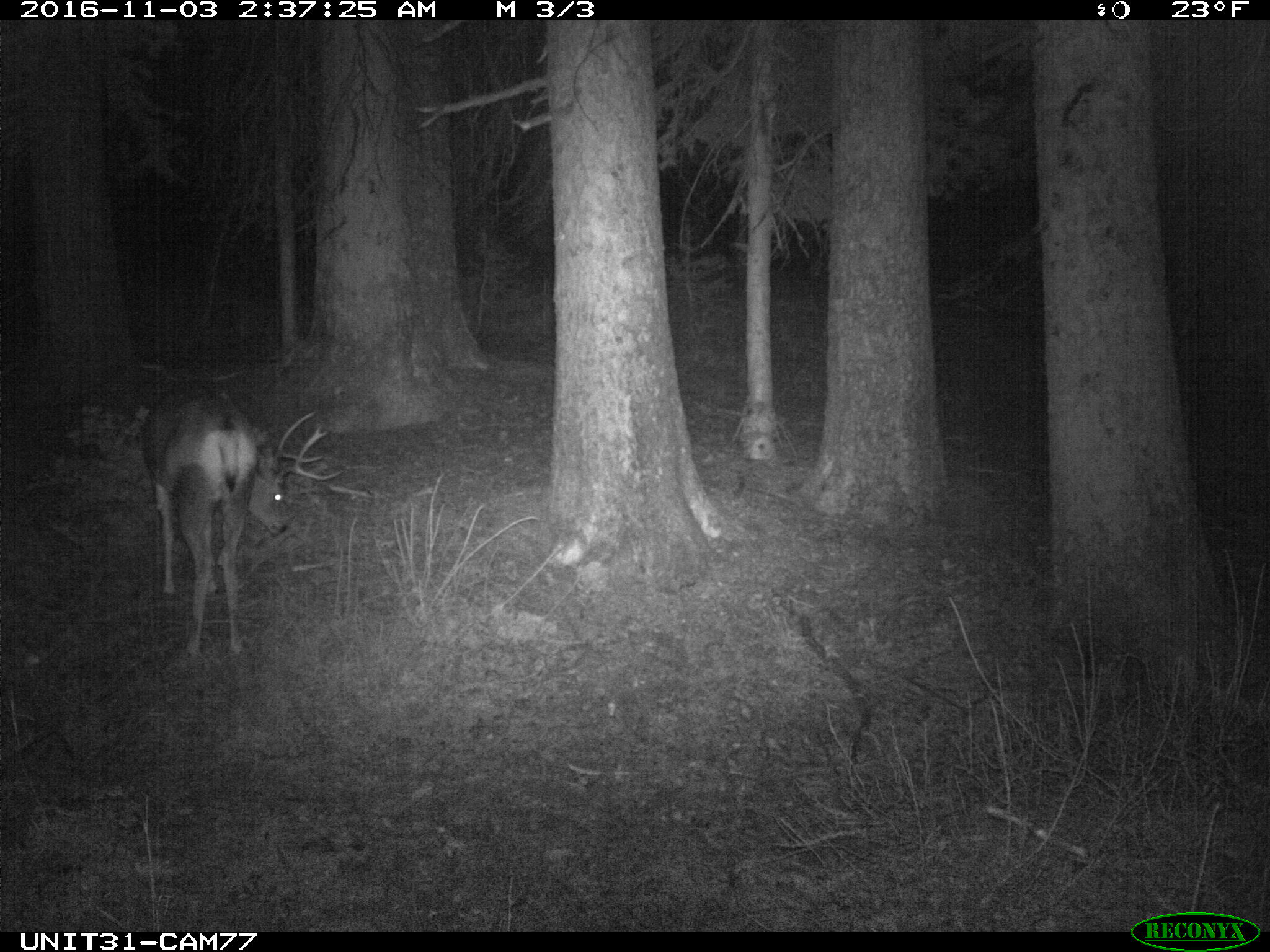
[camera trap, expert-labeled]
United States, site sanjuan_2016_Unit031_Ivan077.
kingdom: Animalia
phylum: Chordata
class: Mammalia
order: Artiodactyla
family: Cervidae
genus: Odocoileus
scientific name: Odocoileus hemionus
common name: mule deer